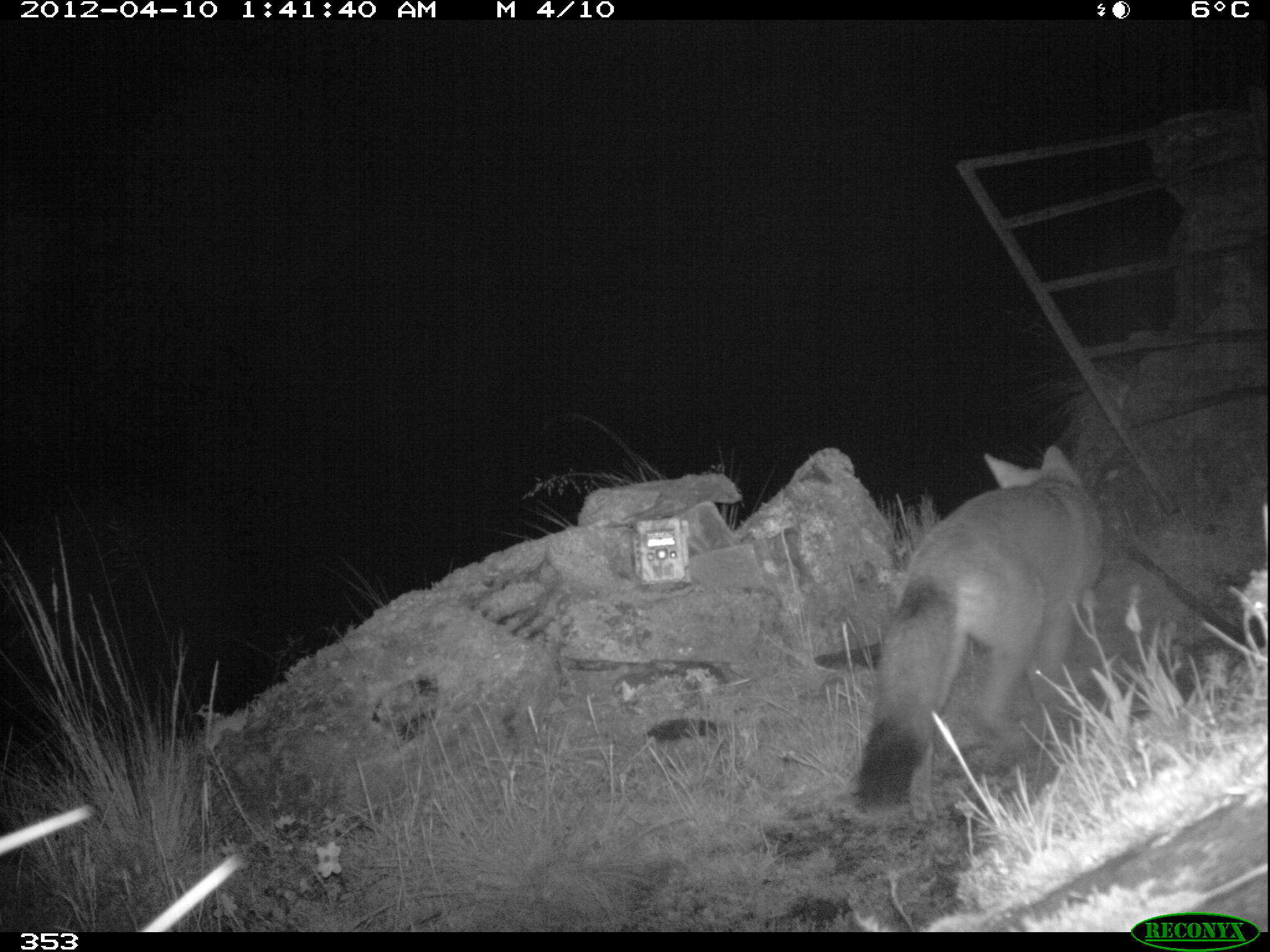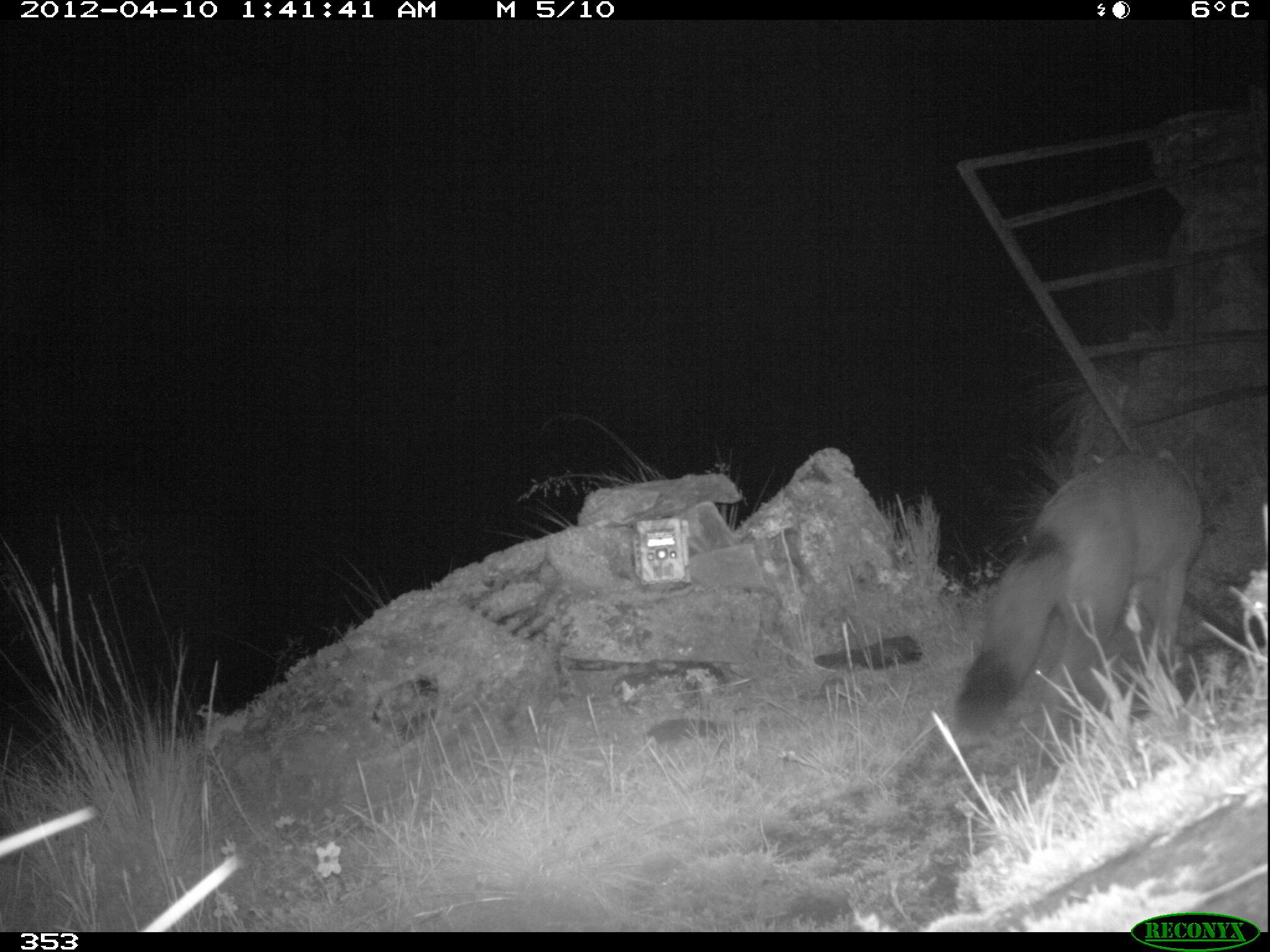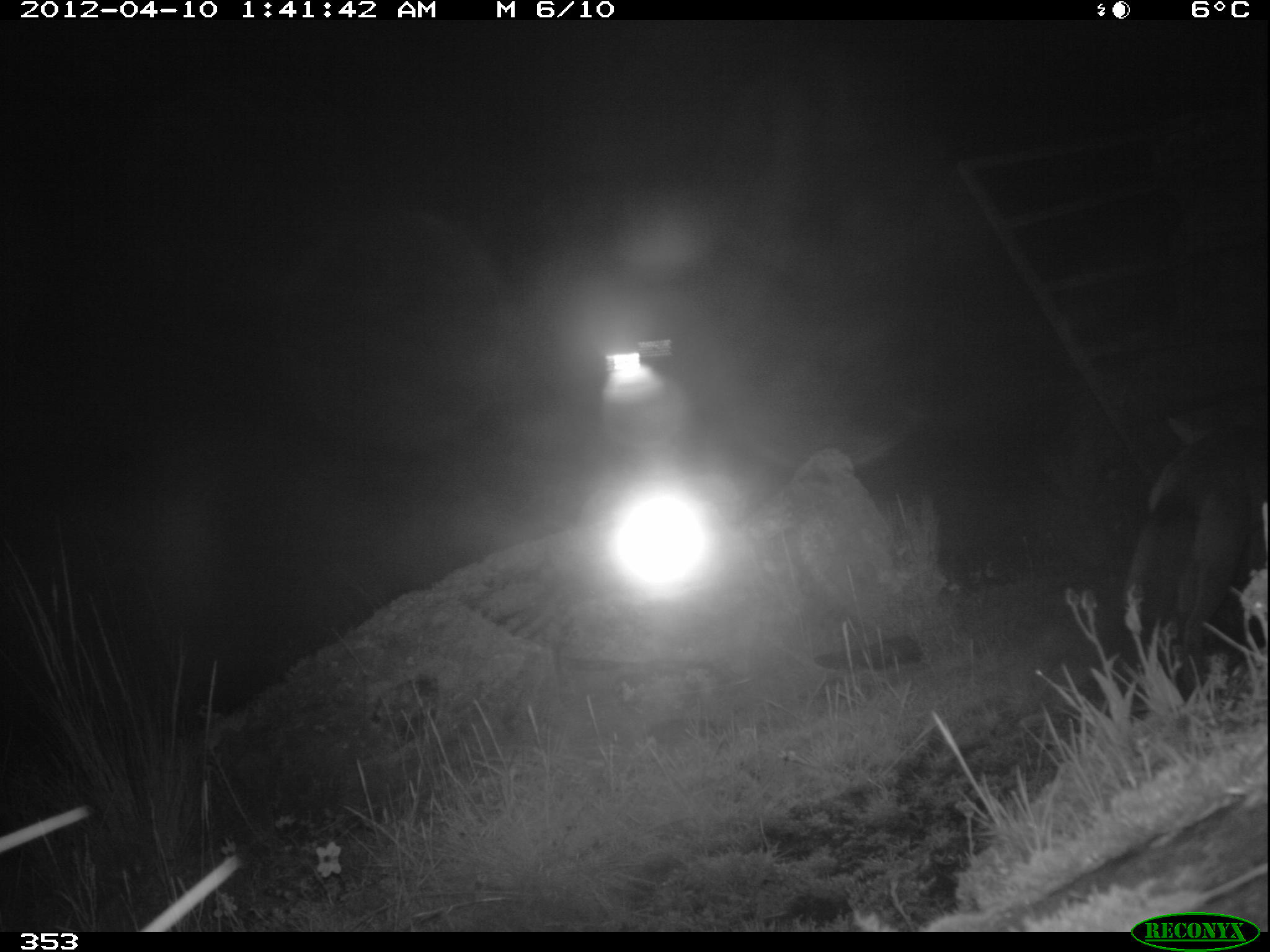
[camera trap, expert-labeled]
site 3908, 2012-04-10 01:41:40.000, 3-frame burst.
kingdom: Animalia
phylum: Chordata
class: Mammalia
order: Carnivora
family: Canidae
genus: Lycalopex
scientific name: Lycalopex culpaeus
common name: culpeo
Lycalopex culpaeus (culpeo).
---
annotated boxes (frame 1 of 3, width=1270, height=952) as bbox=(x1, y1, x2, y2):
lycalopex culpaeus: bbox=(846, 443, 1105, 825)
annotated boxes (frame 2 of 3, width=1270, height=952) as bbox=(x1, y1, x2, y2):
lycalopex culpaeus: bbox=(949, 446, 1206, 743)